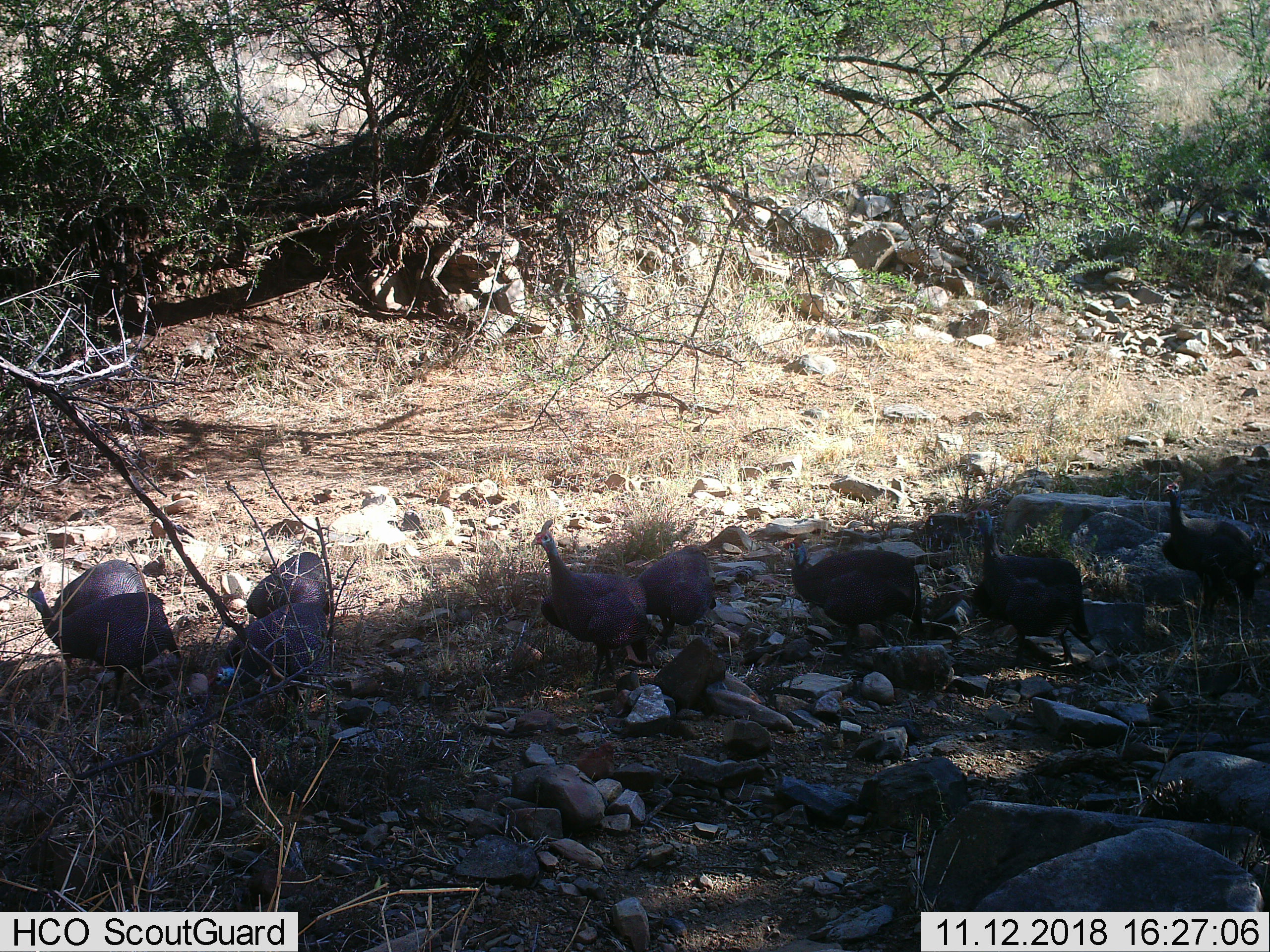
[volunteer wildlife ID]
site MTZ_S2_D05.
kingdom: Animalia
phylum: Chordata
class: Aves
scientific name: Aves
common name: bird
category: birdother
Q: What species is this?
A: Birdother (bird) (Aves).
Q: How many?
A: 8.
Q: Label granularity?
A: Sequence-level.